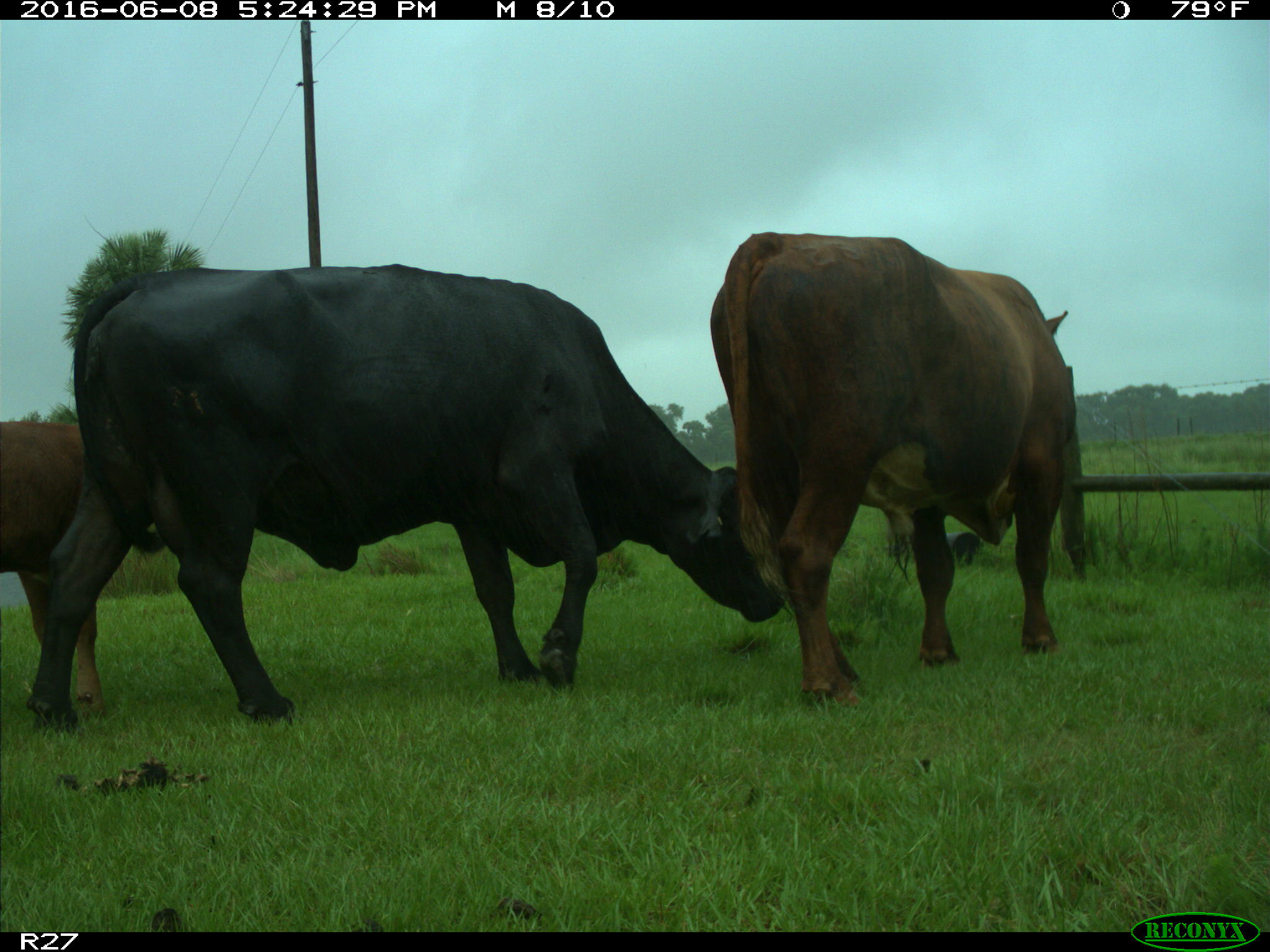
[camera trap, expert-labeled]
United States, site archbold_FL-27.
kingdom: Animalia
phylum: Chordata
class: Mammalia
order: Artiodactyla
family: Bovidae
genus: Bos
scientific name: Bos taurus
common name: domestic cow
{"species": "Bos taurus (domestic cow)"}